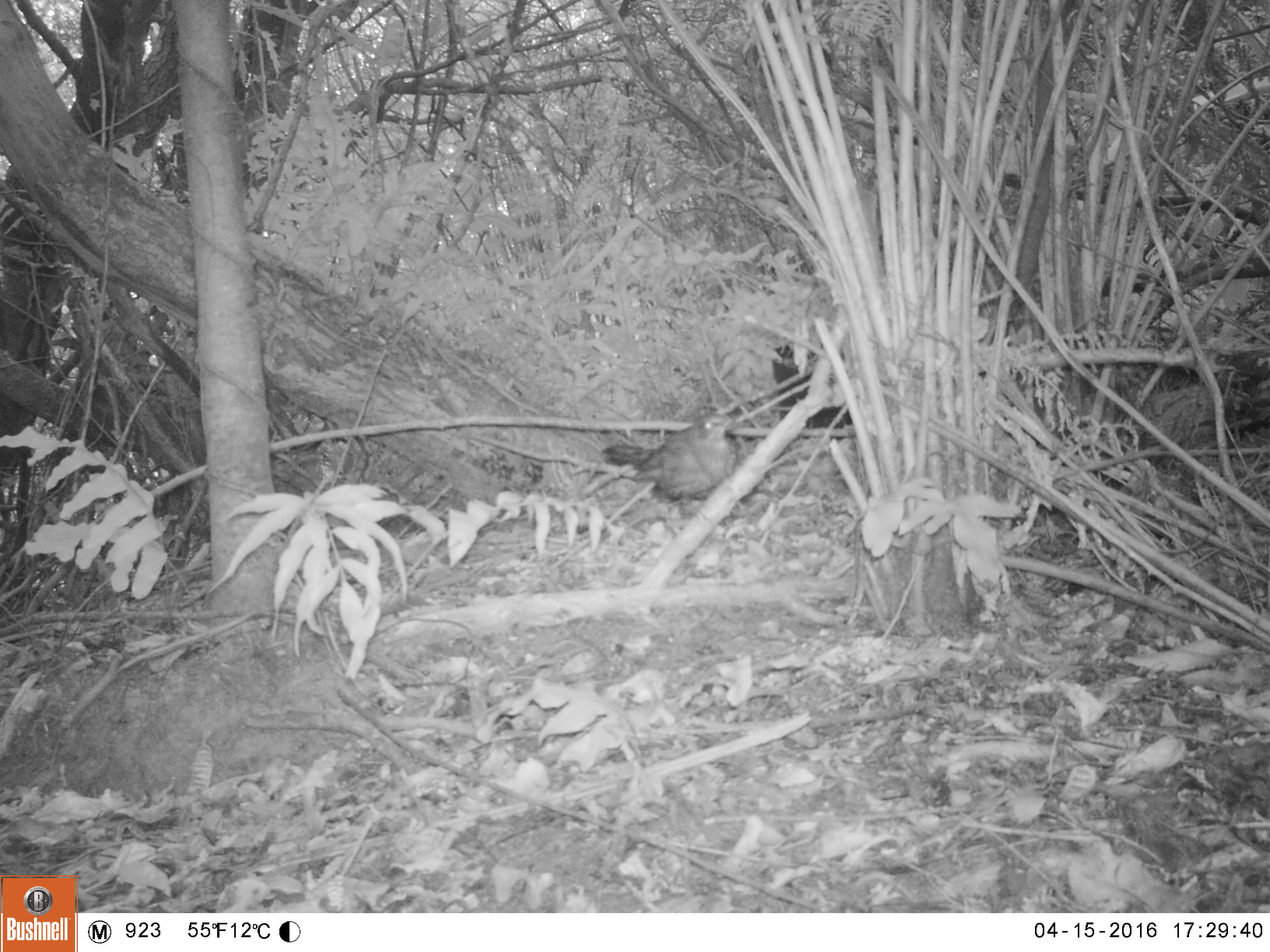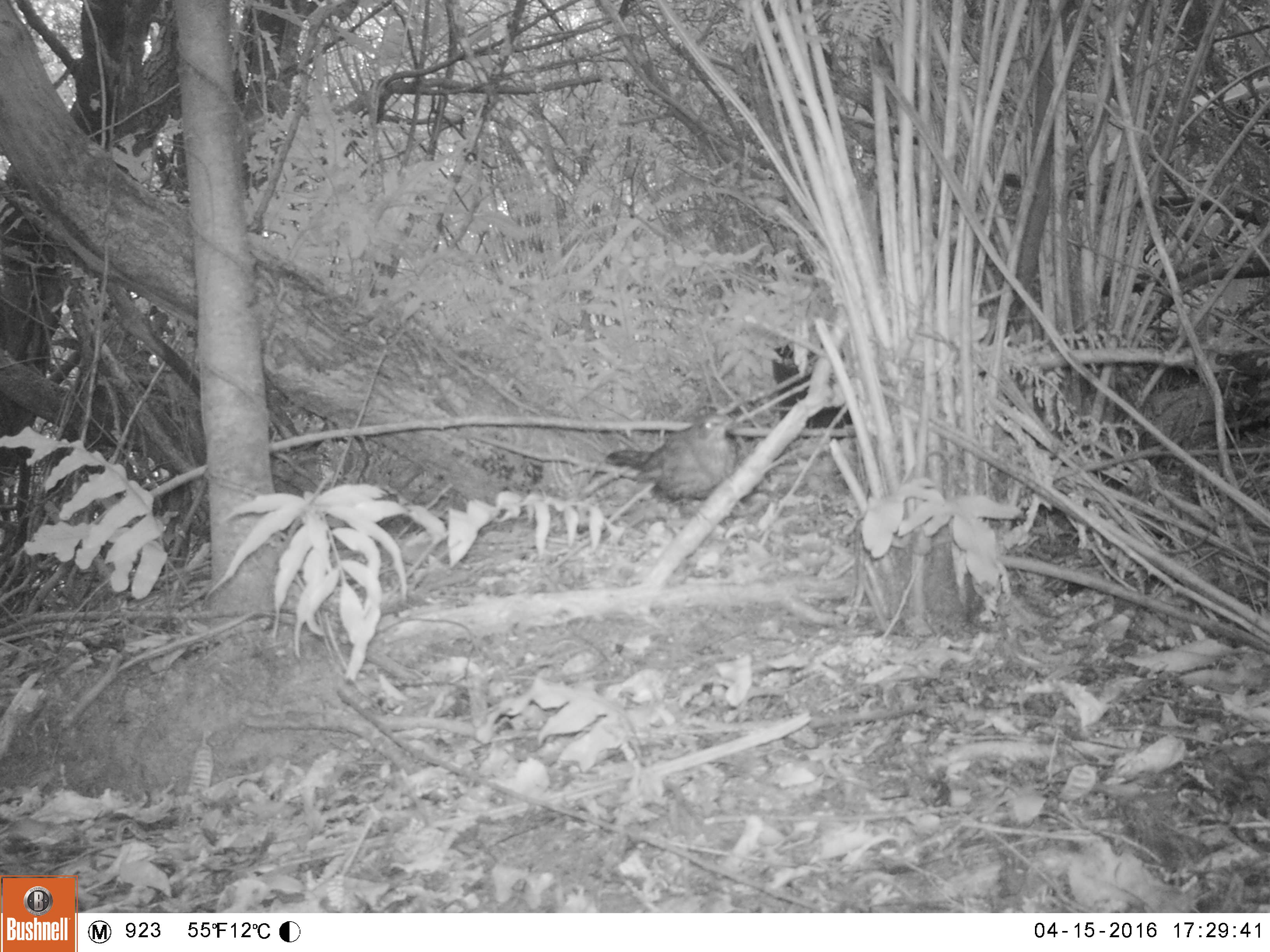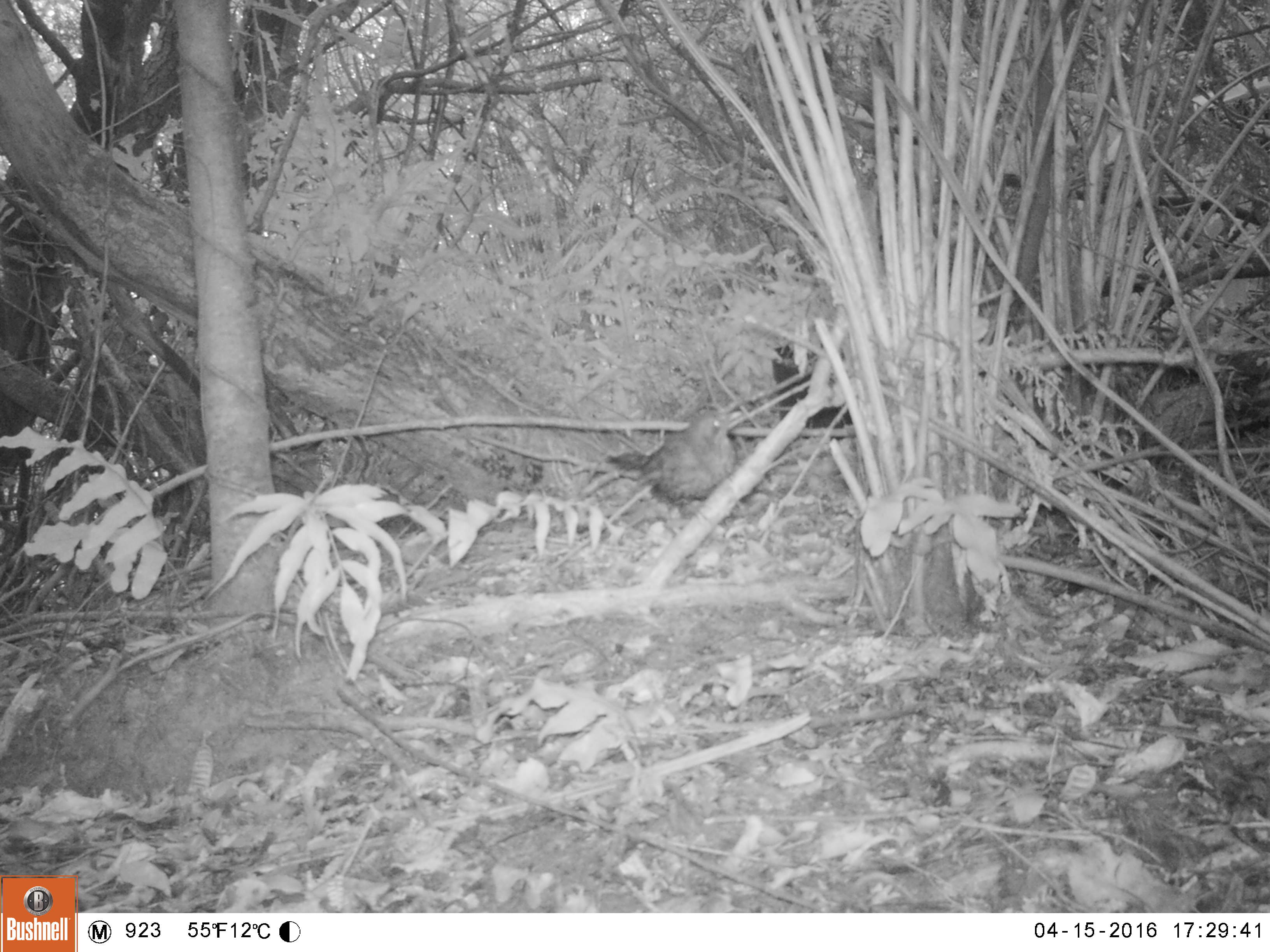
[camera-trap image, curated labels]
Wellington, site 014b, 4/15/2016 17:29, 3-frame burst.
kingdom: Animalia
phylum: Chordata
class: Aves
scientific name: Aves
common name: bird